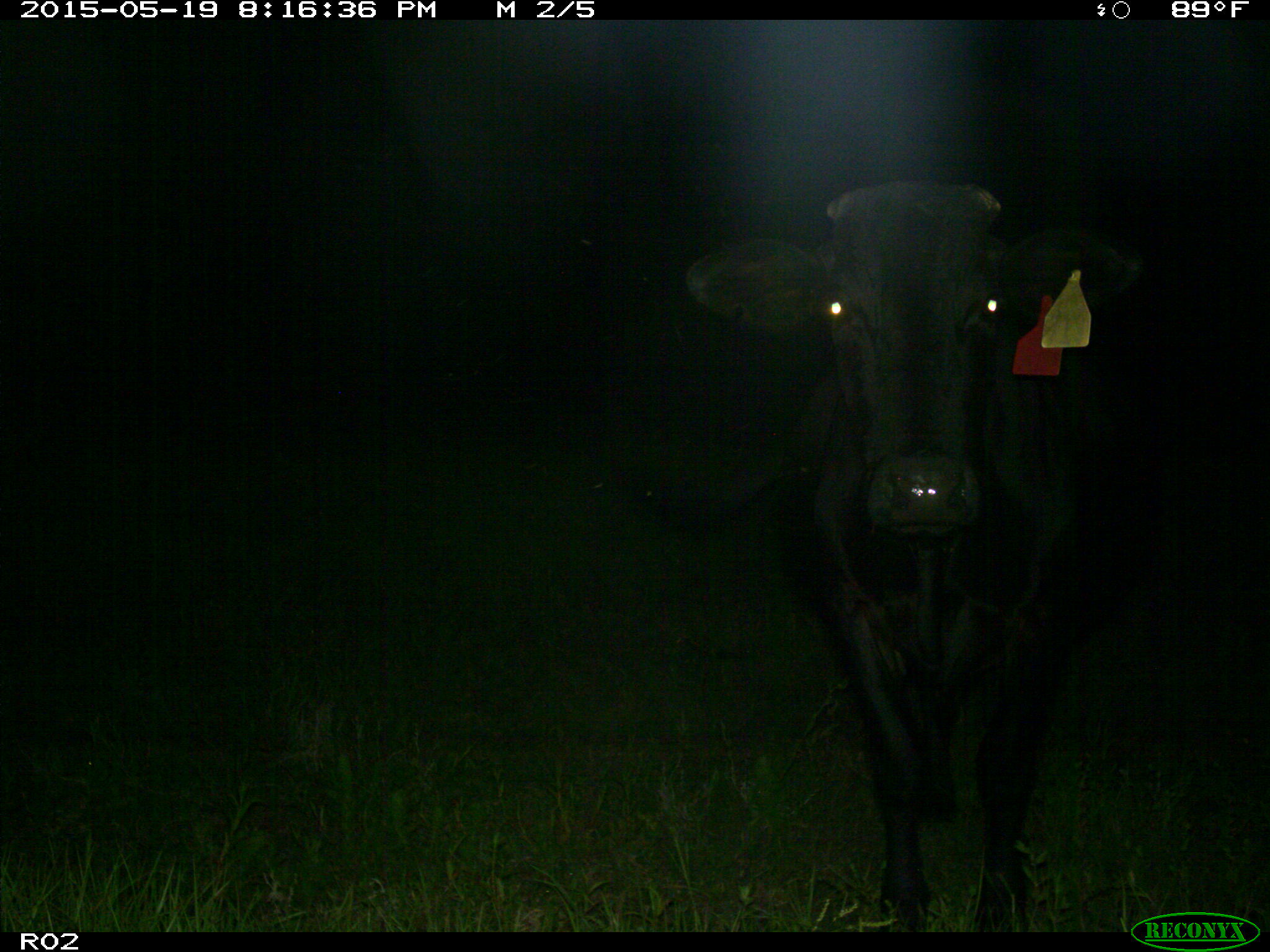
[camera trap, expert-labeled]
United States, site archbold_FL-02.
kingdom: Animalia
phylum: Chordata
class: Mammalia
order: Artiodactyla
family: Bovidae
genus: Bos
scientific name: Bos taurus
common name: domestic cow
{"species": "Bos taurus (domestic cow)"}